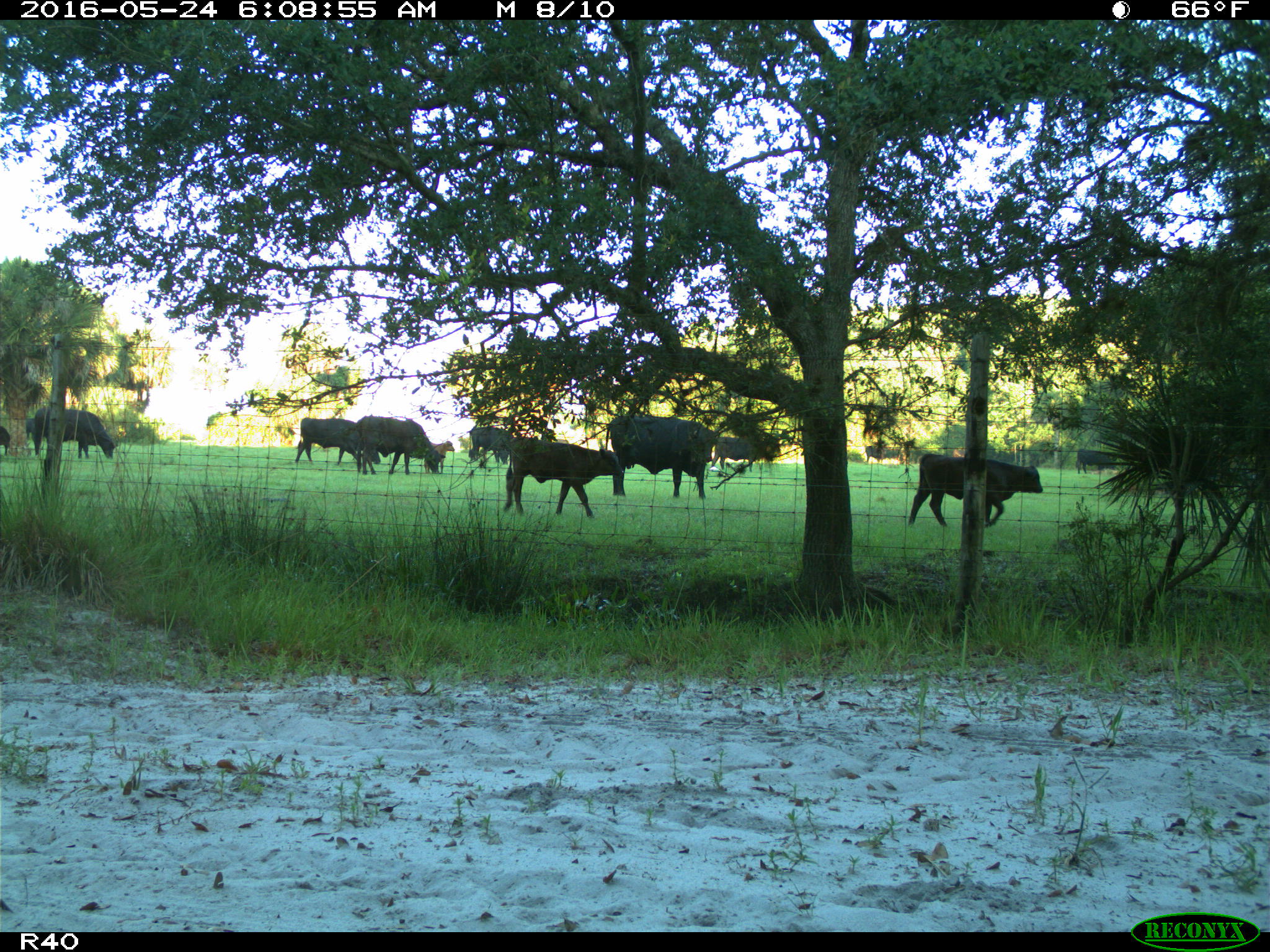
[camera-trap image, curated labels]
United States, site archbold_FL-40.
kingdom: Animalia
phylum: Chordata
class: Mammalia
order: Artiodactyla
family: Bovidae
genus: Bos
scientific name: Bos taurus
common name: domestic cow